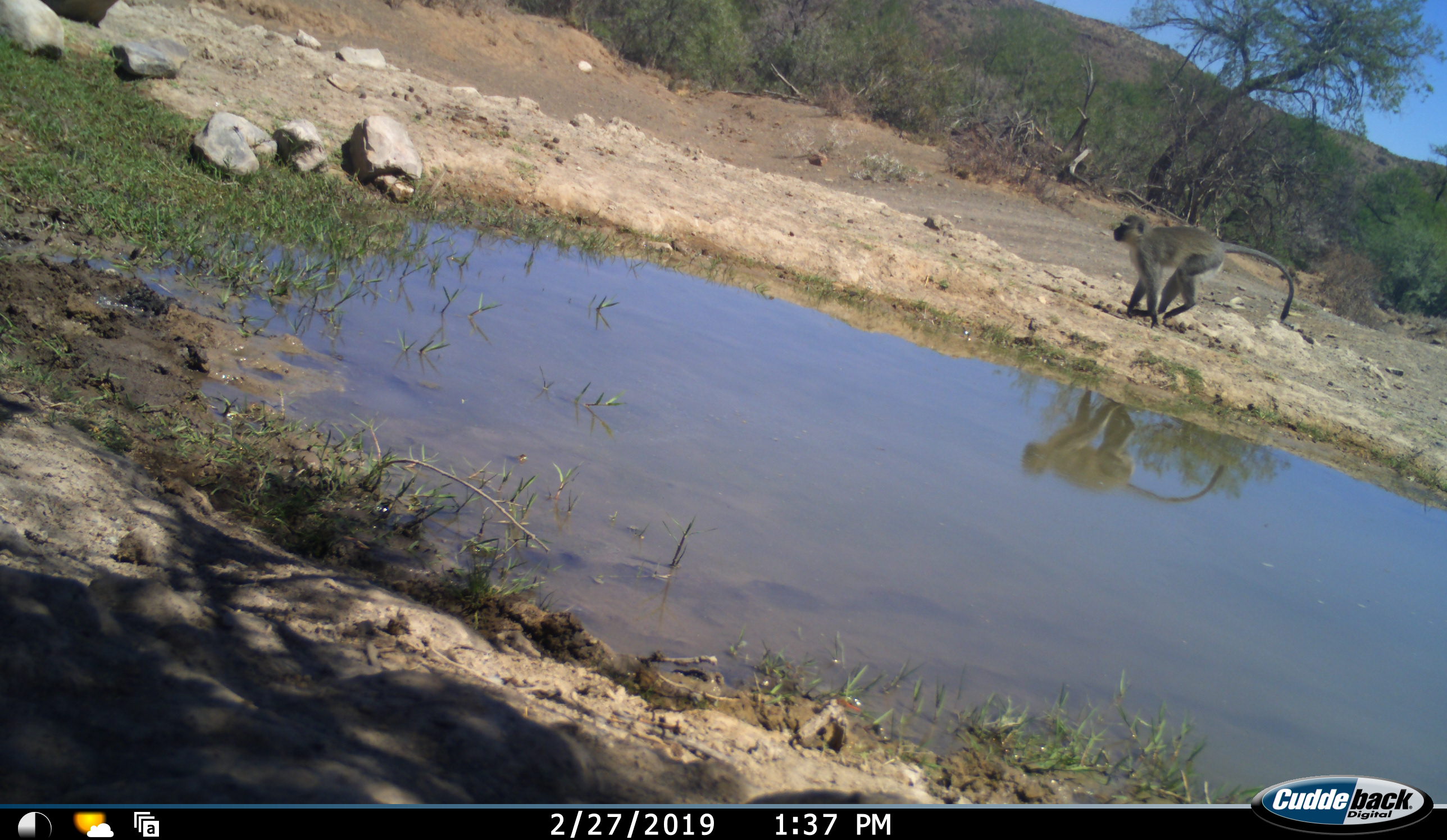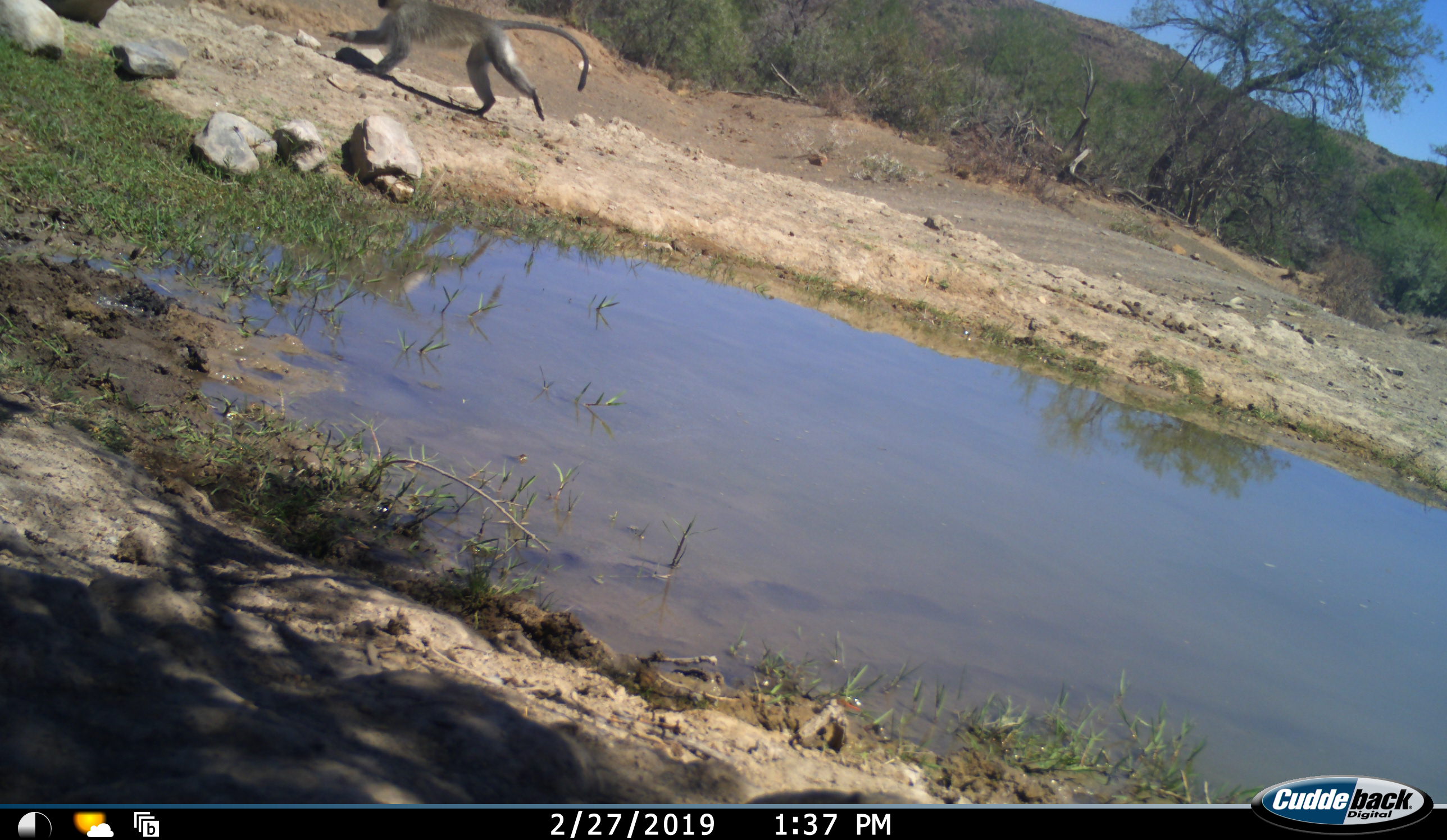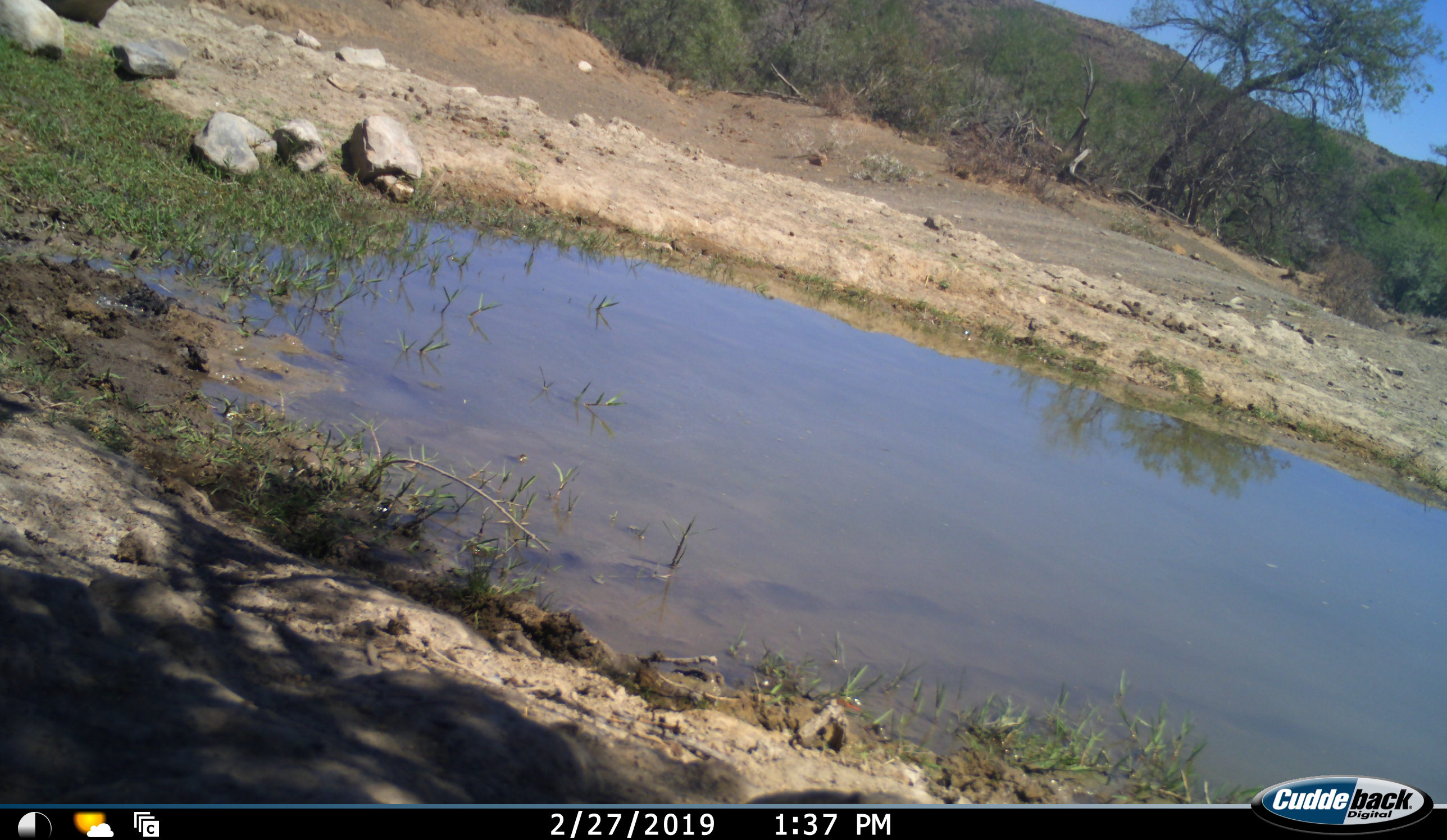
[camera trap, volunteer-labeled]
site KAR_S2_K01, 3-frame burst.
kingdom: Animalia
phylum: Chordata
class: Mammalia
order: Primates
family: Cercopithecidae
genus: Chlorocebus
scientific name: Chlorocebus pygerythrus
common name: vervet monkey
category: monkeyvervet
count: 1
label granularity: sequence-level